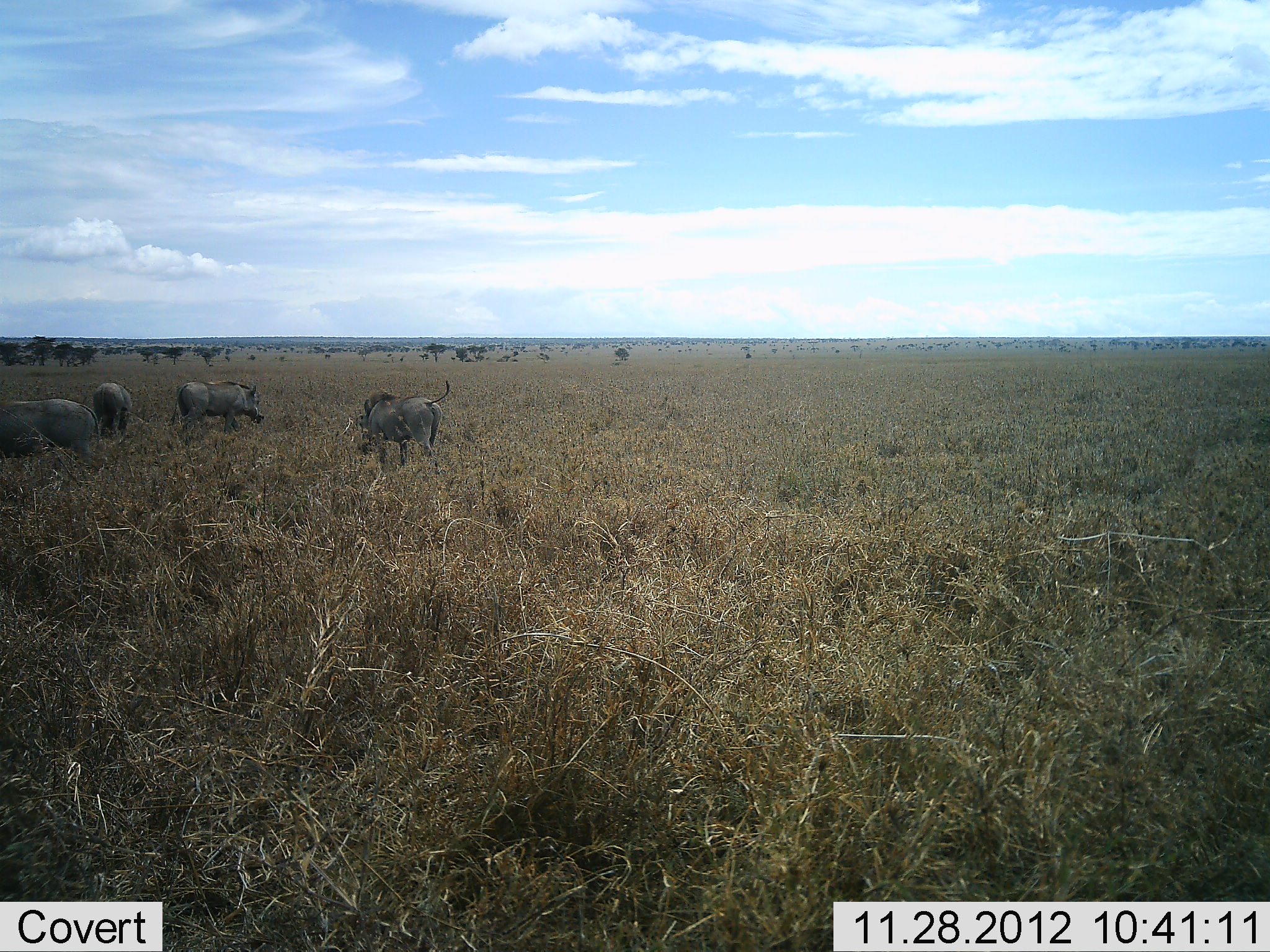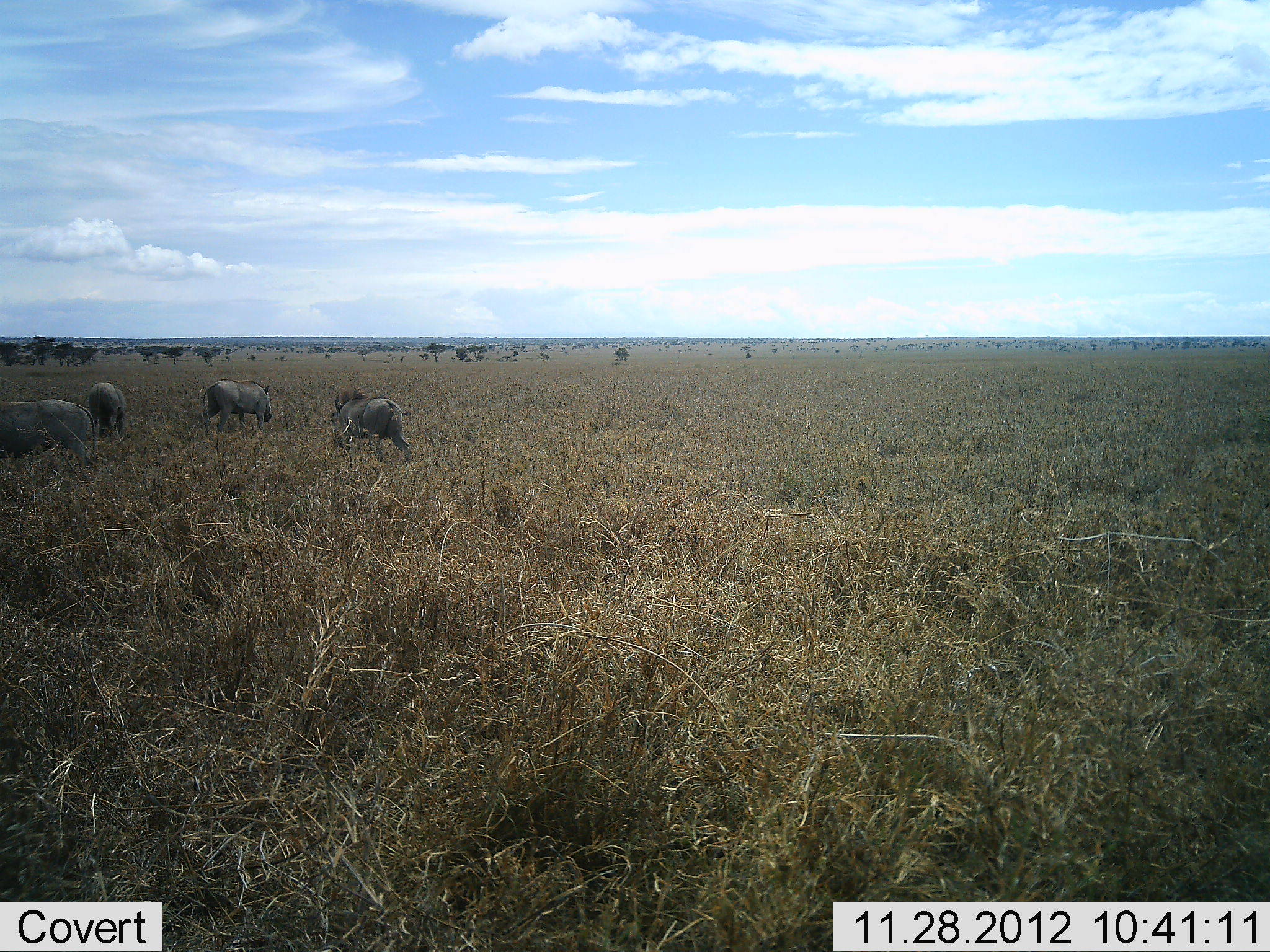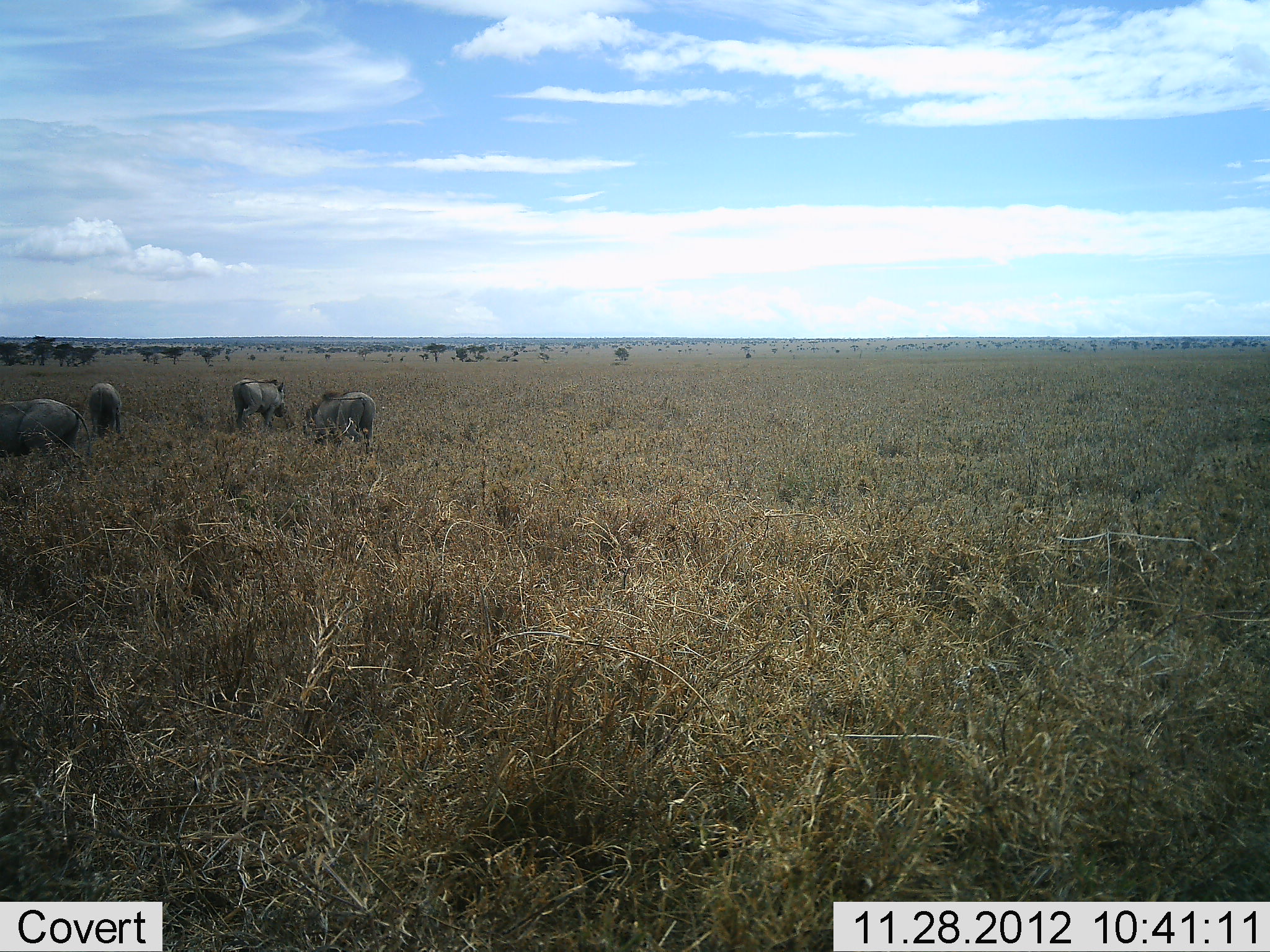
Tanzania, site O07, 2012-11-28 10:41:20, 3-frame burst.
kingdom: Animalia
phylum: Chordata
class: Mammalia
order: Artiodactyla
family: Suidae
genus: Phacochoerus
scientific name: Phacochoerus africanus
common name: warthog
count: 4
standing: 10%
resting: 0%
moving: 80%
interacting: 0%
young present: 0%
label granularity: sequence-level